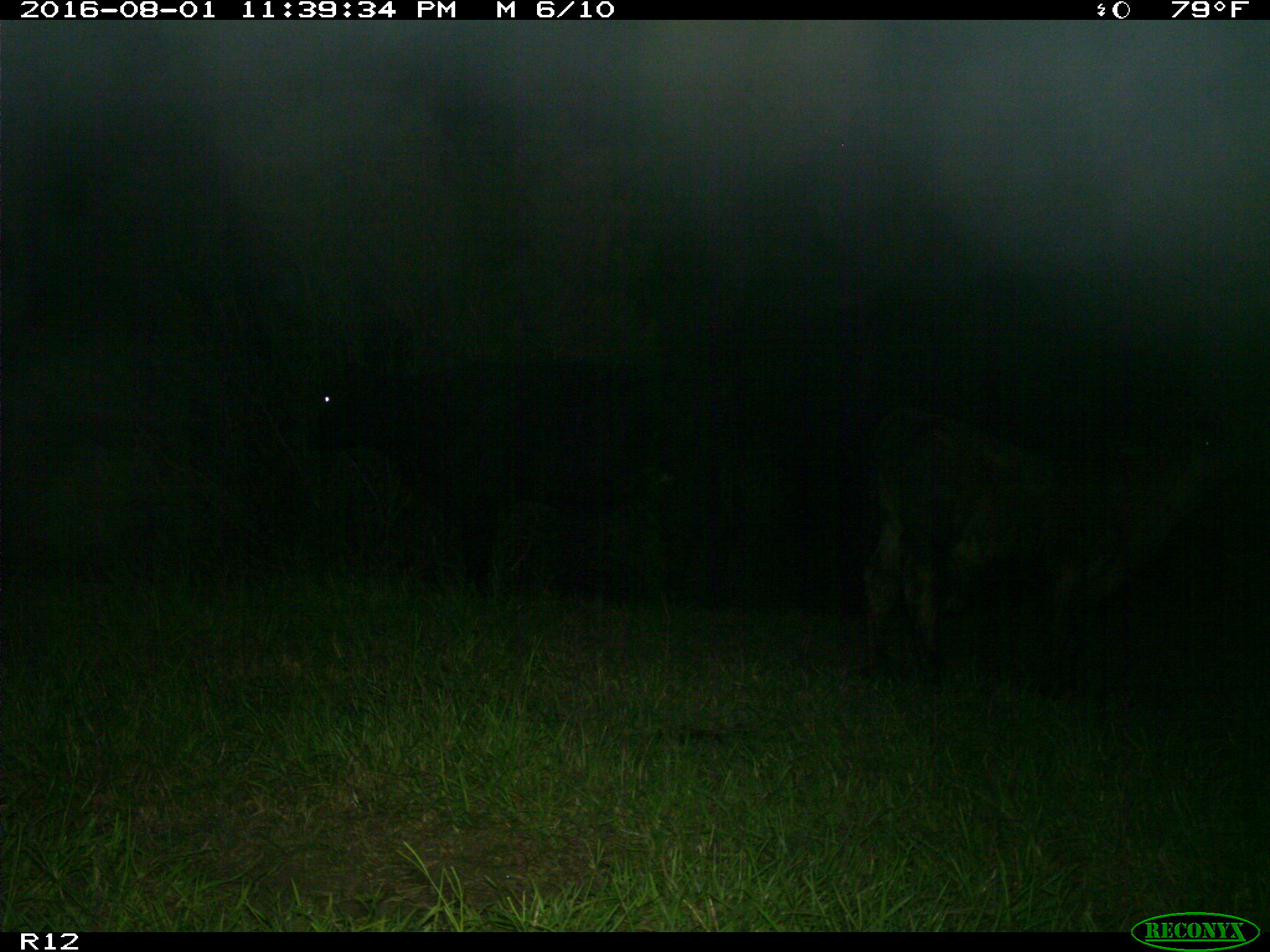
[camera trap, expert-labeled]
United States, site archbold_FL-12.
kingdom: Animalia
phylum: Chordata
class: Mammalia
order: Artiodactyla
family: Bovidae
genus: Bos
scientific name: Bos taurus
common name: domestic cow